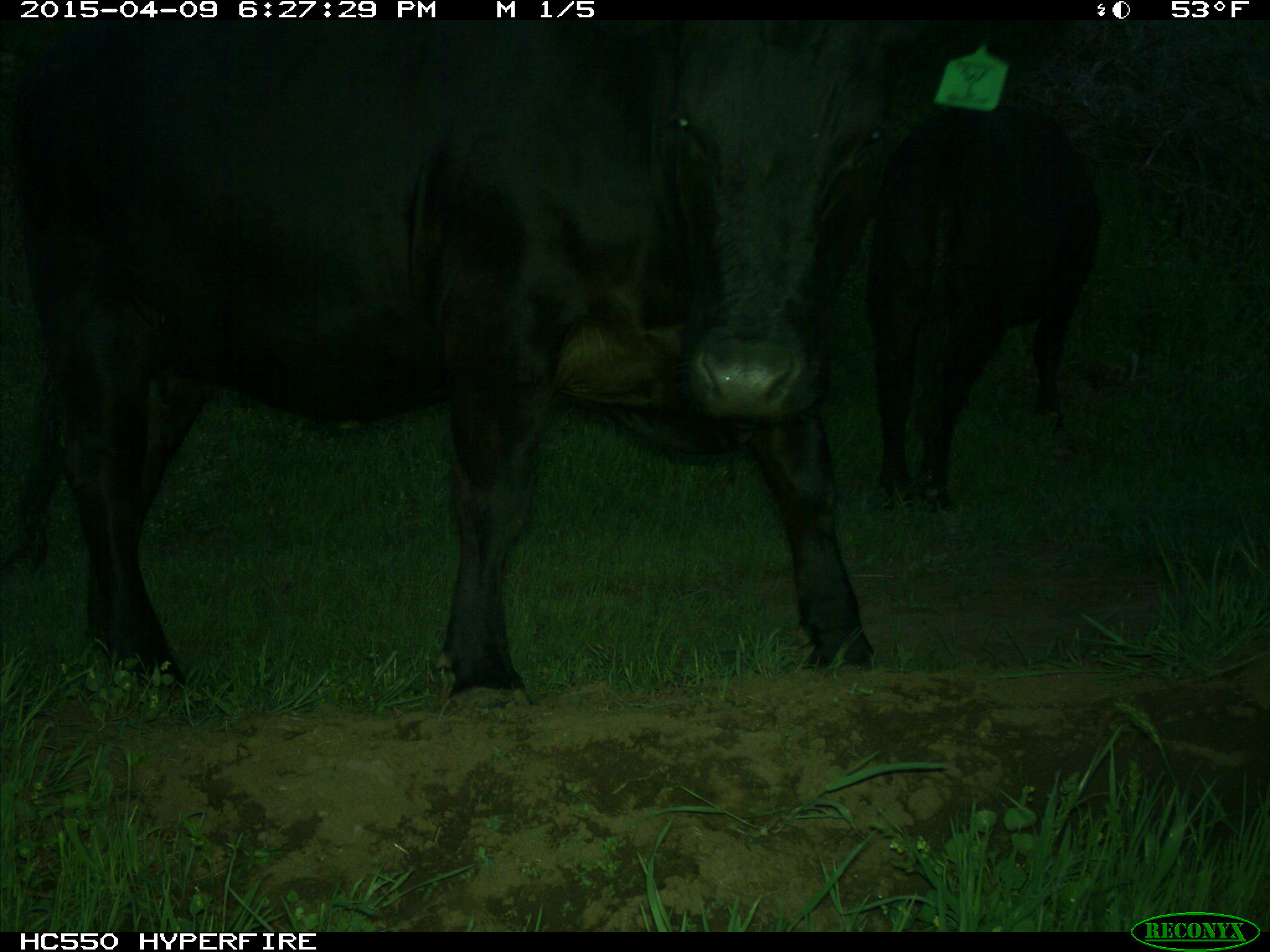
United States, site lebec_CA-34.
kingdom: Animalia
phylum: Chordata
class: Mammalia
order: Artiodactyla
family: Bovidae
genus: Bos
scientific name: Bos taurus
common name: domestic cow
Bos taurus (domestic cow).